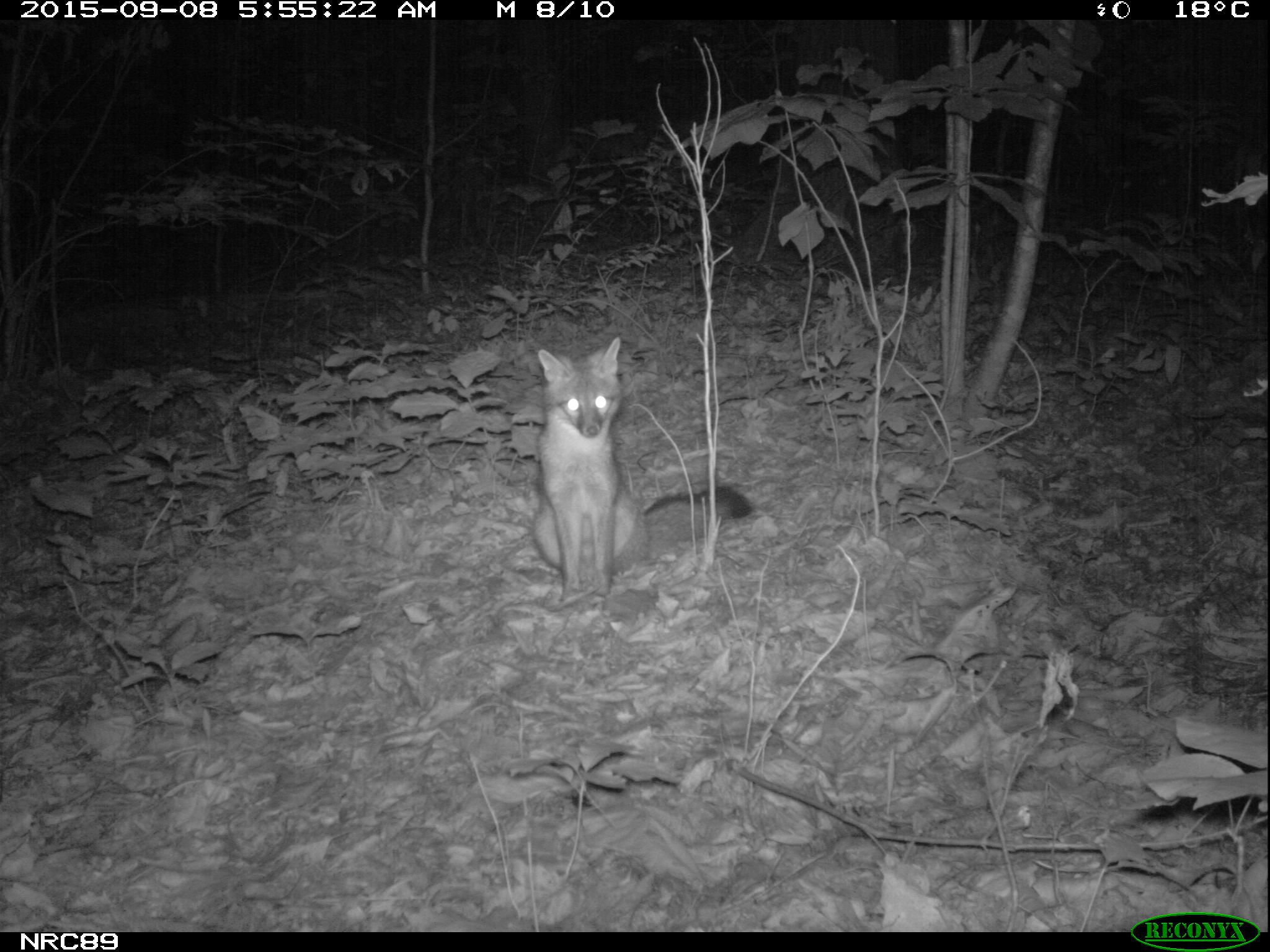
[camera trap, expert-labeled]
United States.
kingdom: Animalia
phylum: Chordata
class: Mammalia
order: Carnivora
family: Canidae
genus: Urocyon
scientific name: Urocyon cinereoargenteus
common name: gray fox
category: Grey Fox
Grey Fox (gray fox) (Urocyon cinereoargenteus).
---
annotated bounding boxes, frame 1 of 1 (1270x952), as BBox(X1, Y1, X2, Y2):
Grey Fox: BBox(523, 328, 766, 598)